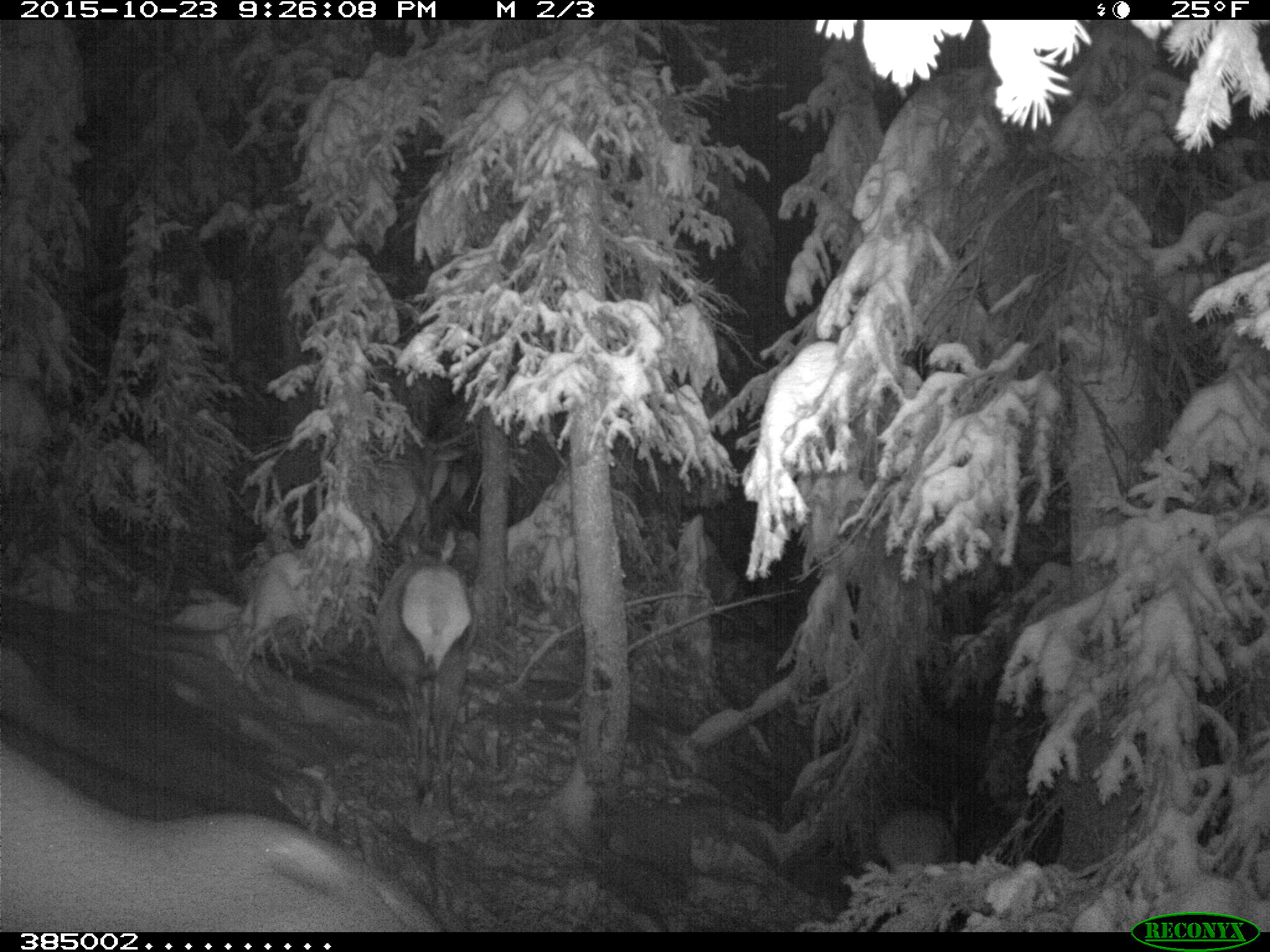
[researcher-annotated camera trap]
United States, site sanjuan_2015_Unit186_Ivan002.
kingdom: Animalia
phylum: Chordata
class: Mammalia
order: Artiodactyla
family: Cervidae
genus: Cervus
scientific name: Cervus elaphus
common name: red deer